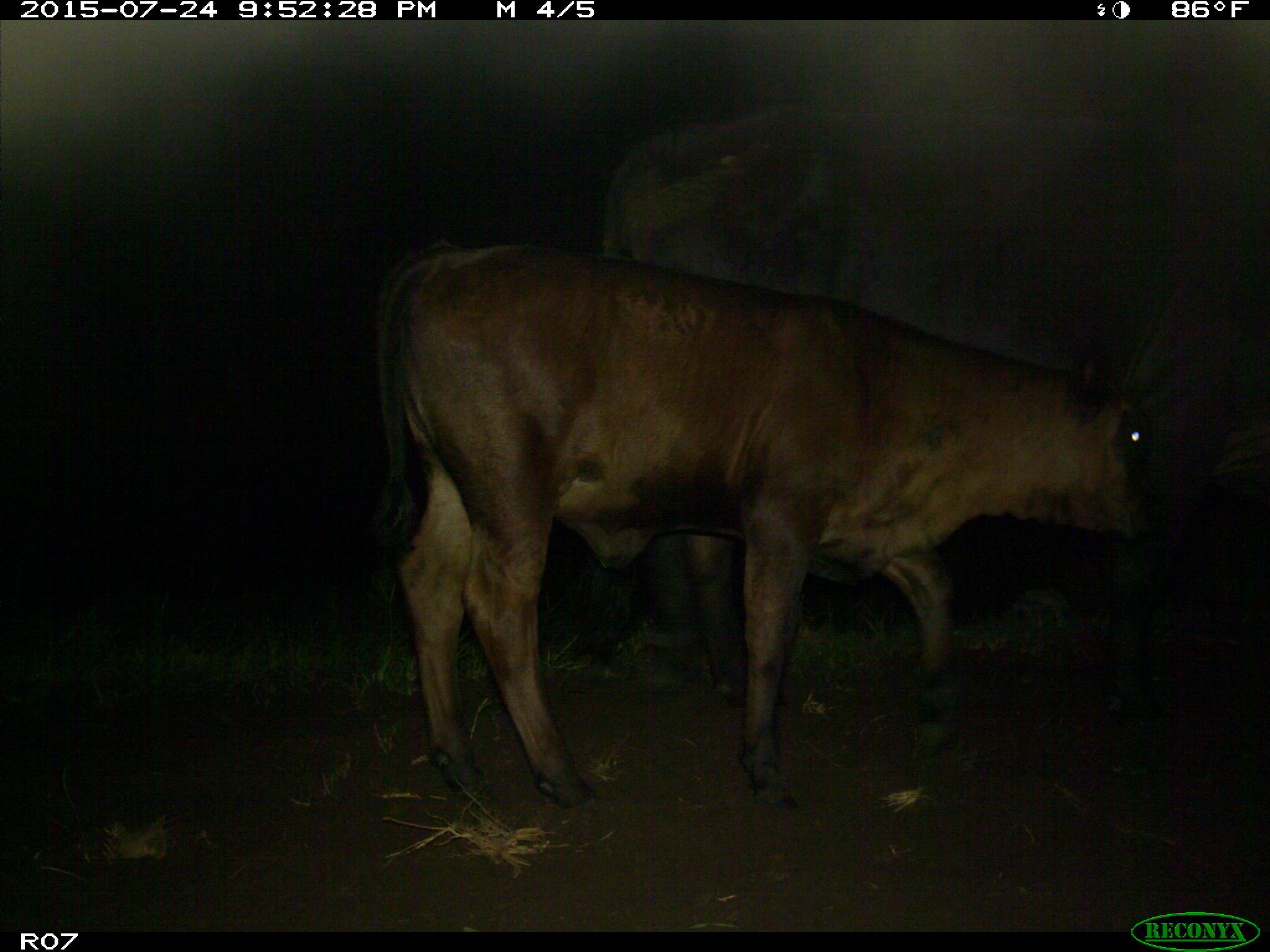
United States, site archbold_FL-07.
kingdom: Animalia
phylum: Chordata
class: Mammalia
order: Artiodactyla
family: Bovidae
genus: Bos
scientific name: Bos taurus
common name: domestic cow